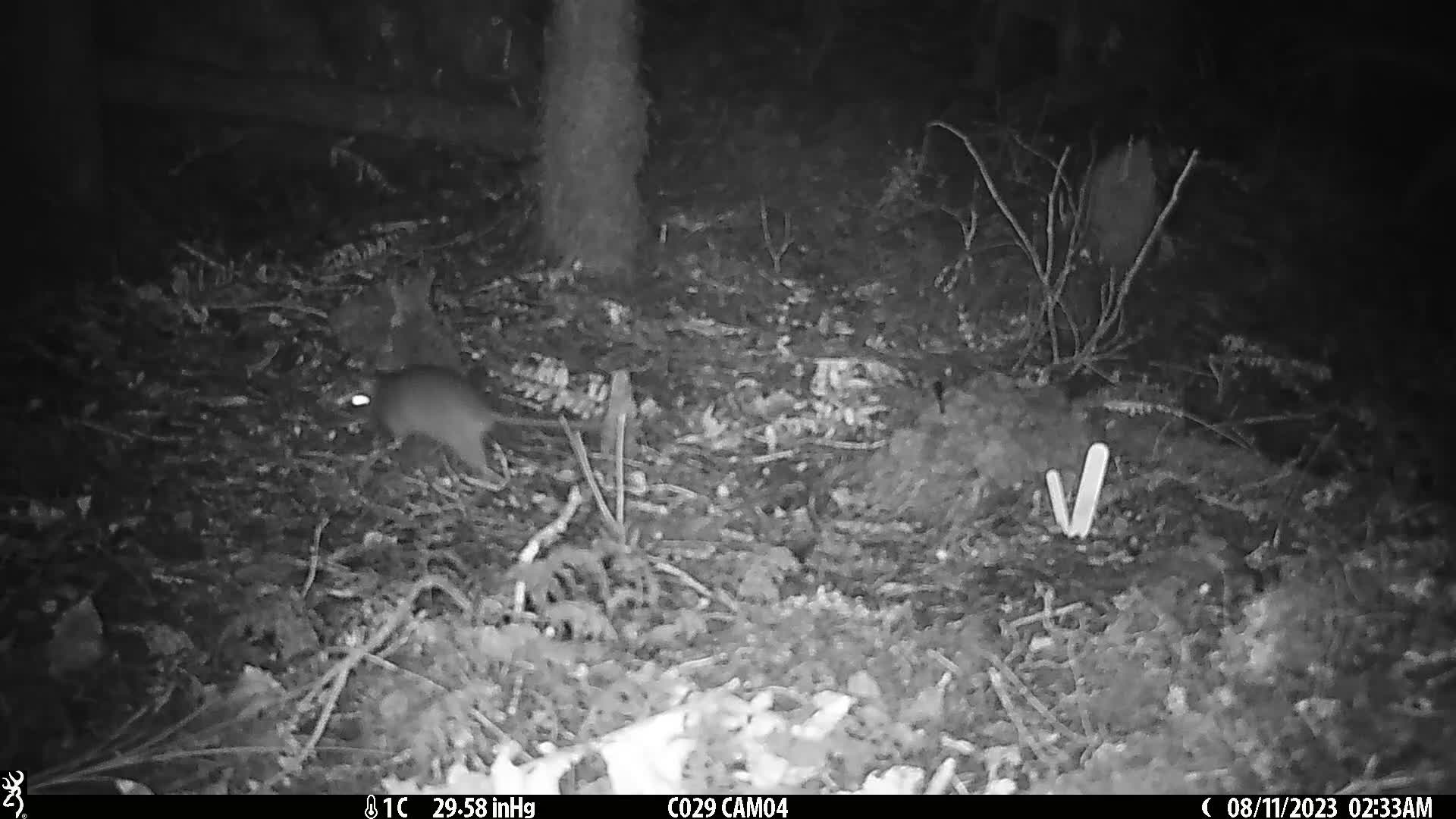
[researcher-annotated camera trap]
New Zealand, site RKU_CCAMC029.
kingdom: Animalia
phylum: Chordata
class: Mammalia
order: Rodentia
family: Muridae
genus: Rattus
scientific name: Rattus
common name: rat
Rat (Rattus).